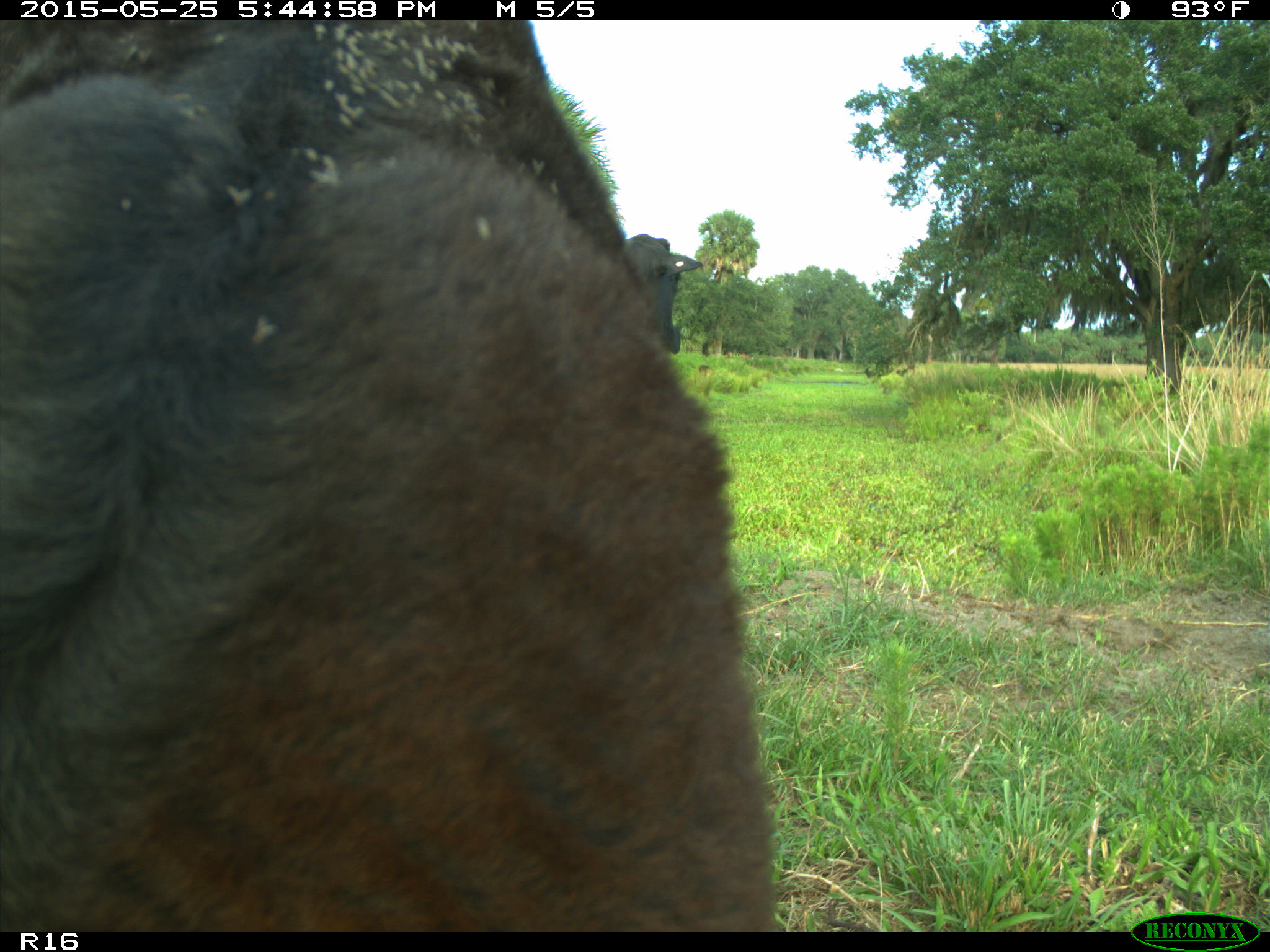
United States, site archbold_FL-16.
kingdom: Animalia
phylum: Chordata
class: Mammalia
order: Artiodactyla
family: Bovidae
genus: Bos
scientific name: Bos taurus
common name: domestic cow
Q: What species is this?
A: Bos taurus (domestic cow).